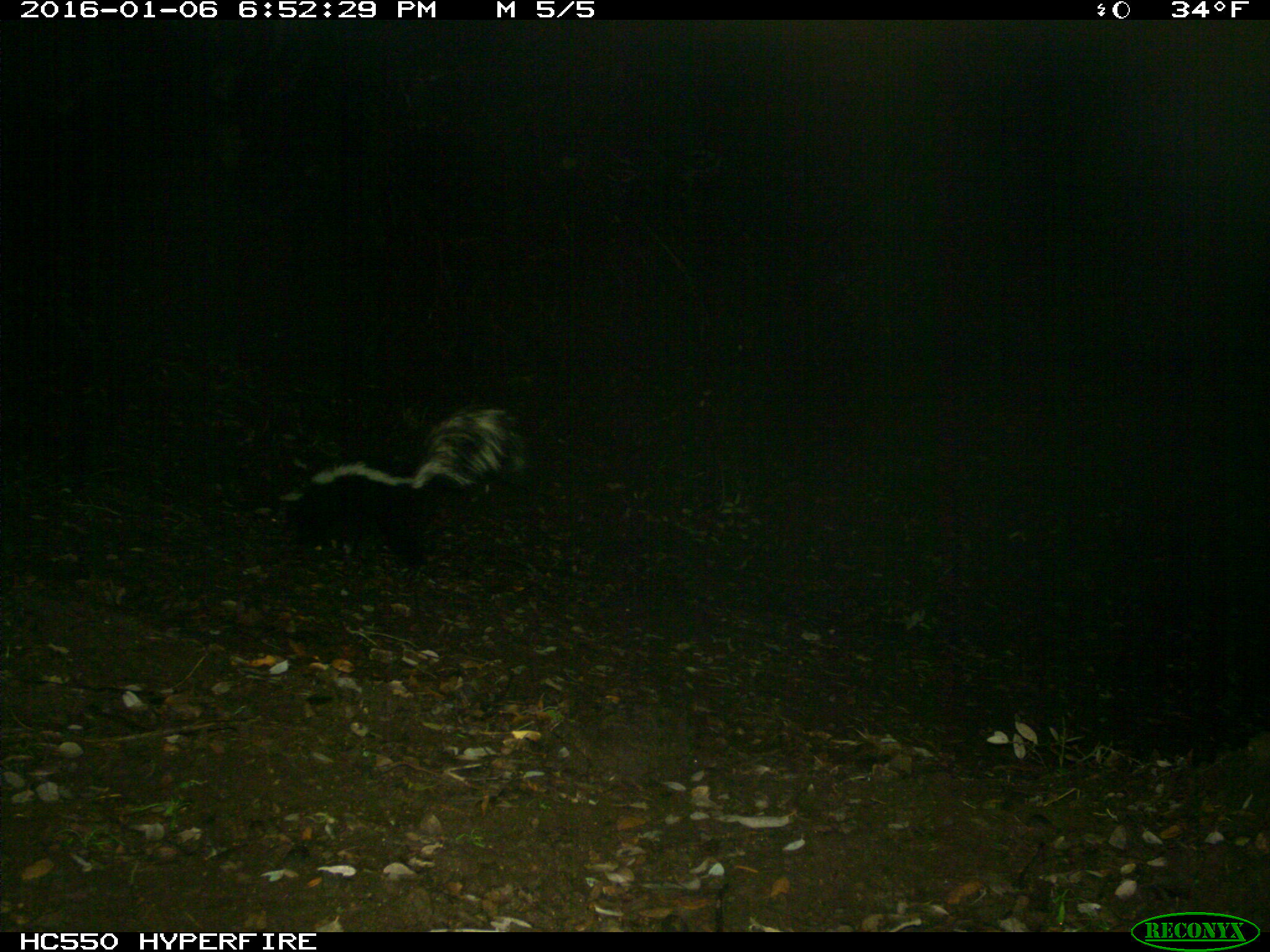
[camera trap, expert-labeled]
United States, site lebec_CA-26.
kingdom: Animalia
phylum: Chordata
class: Mammalia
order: Carnivora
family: Mephitidae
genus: Mephitis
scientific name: Mephitis mephitis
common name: striped skunk